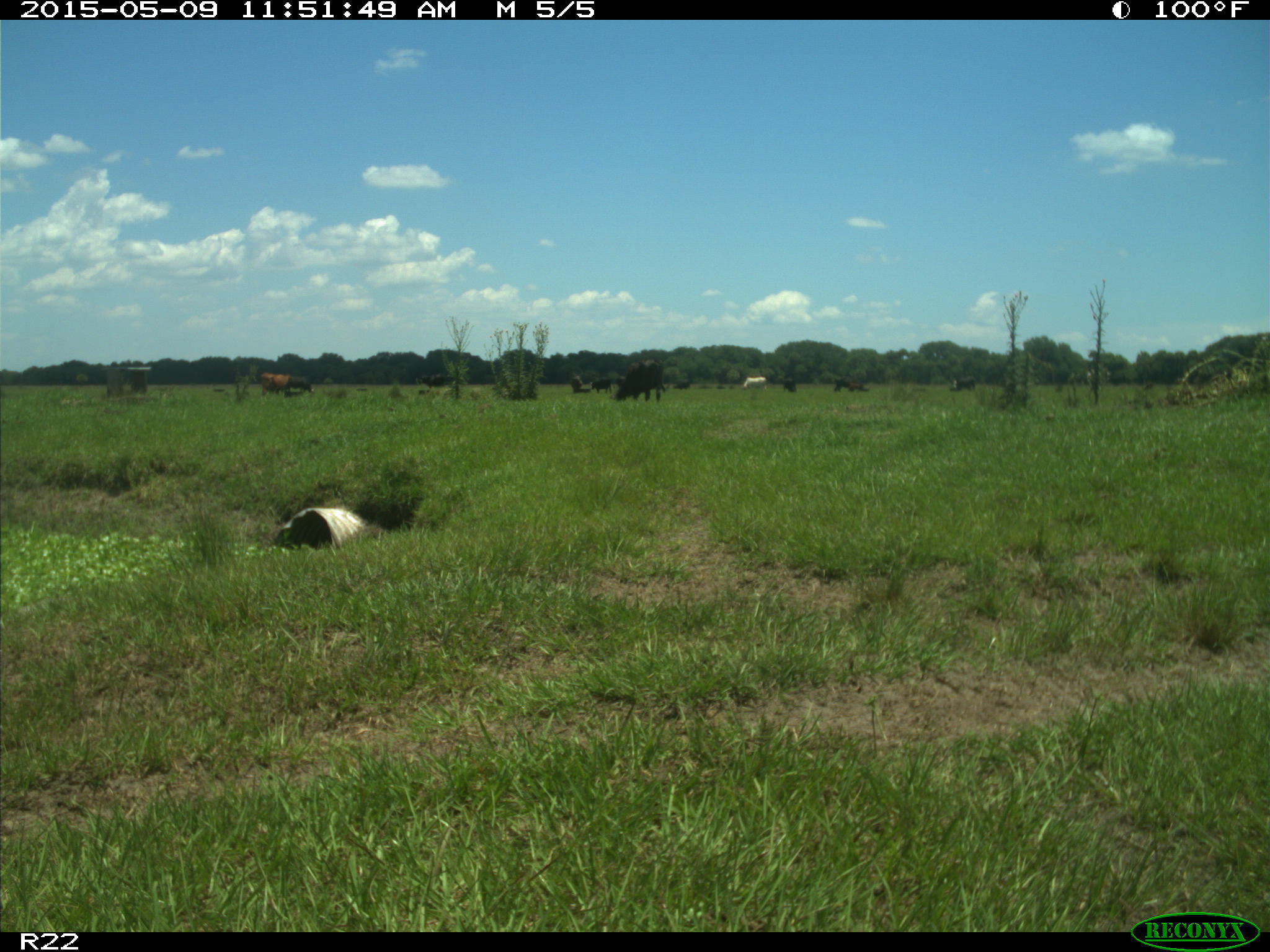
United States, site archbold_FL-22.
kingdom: Animalia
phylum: Chordata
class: Mammalia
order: Artiodactyla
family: Bovidae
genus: Bos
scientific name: Bos taurus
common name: domestic cow